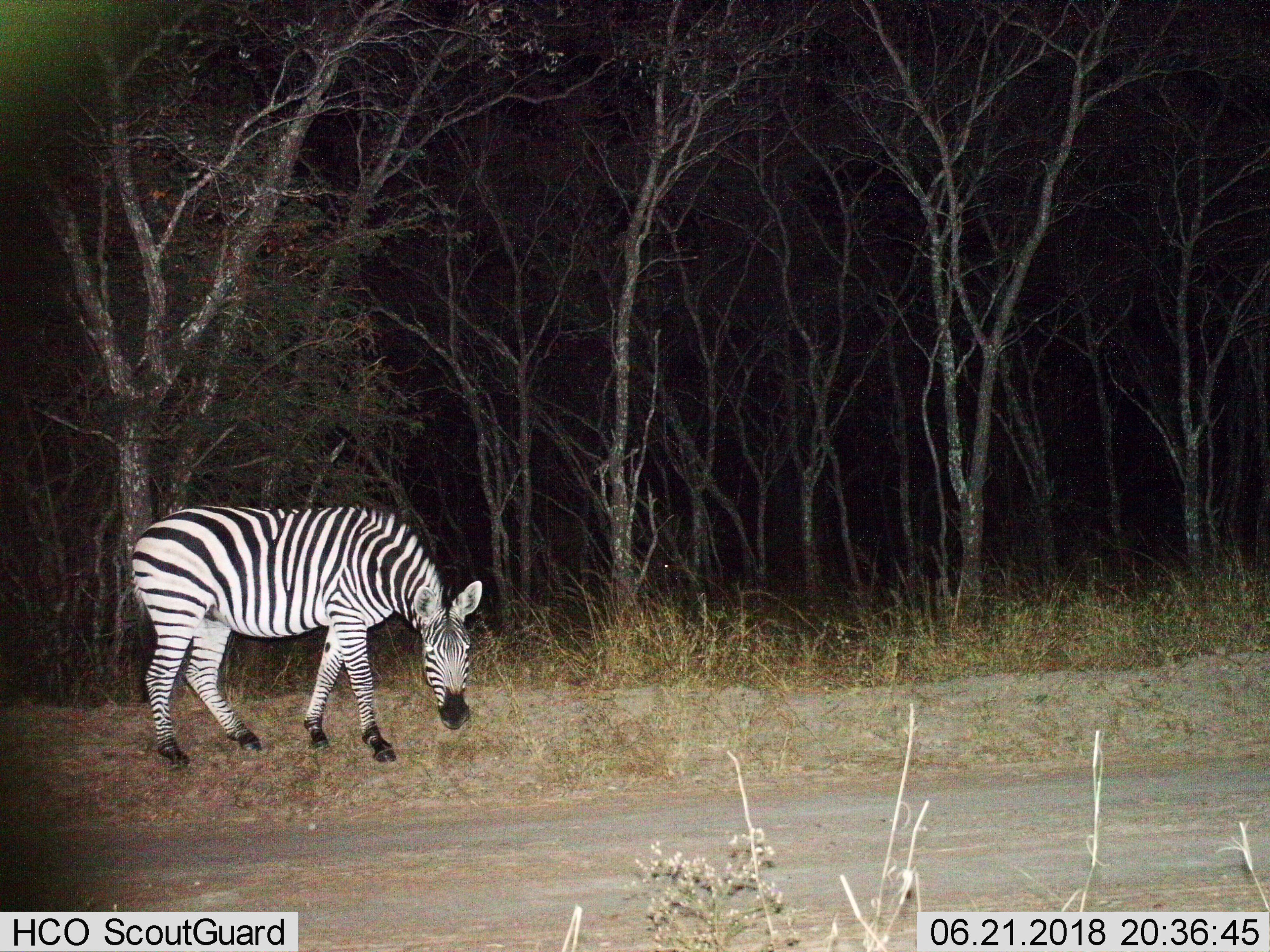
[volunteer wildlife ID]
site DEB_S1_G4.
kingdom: Animalia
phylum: Chordata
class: Mammalia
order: Perissodactyla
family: Equidae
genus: Equus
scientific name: Equus quagga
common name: plains zebra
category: zebraplains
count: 1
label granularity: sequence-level